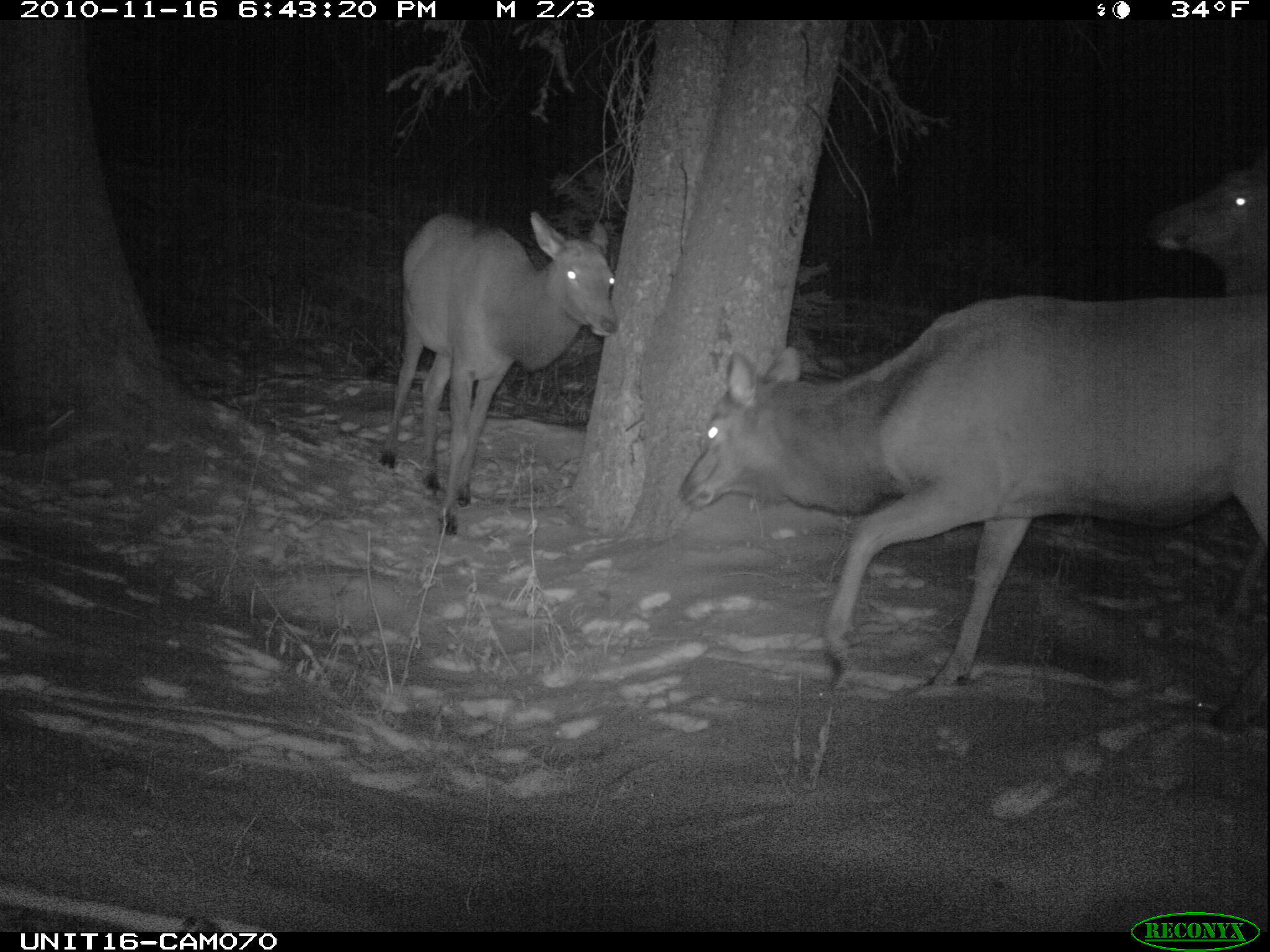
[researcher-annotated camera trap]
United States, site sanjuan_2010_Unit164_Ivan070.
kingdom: Animalia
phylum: Chordata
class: Mammalia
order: Artiodactyla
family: Cervidae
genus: Cervus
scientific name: Cervus elaphus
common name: red deer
Cervus elaphus (red deer).